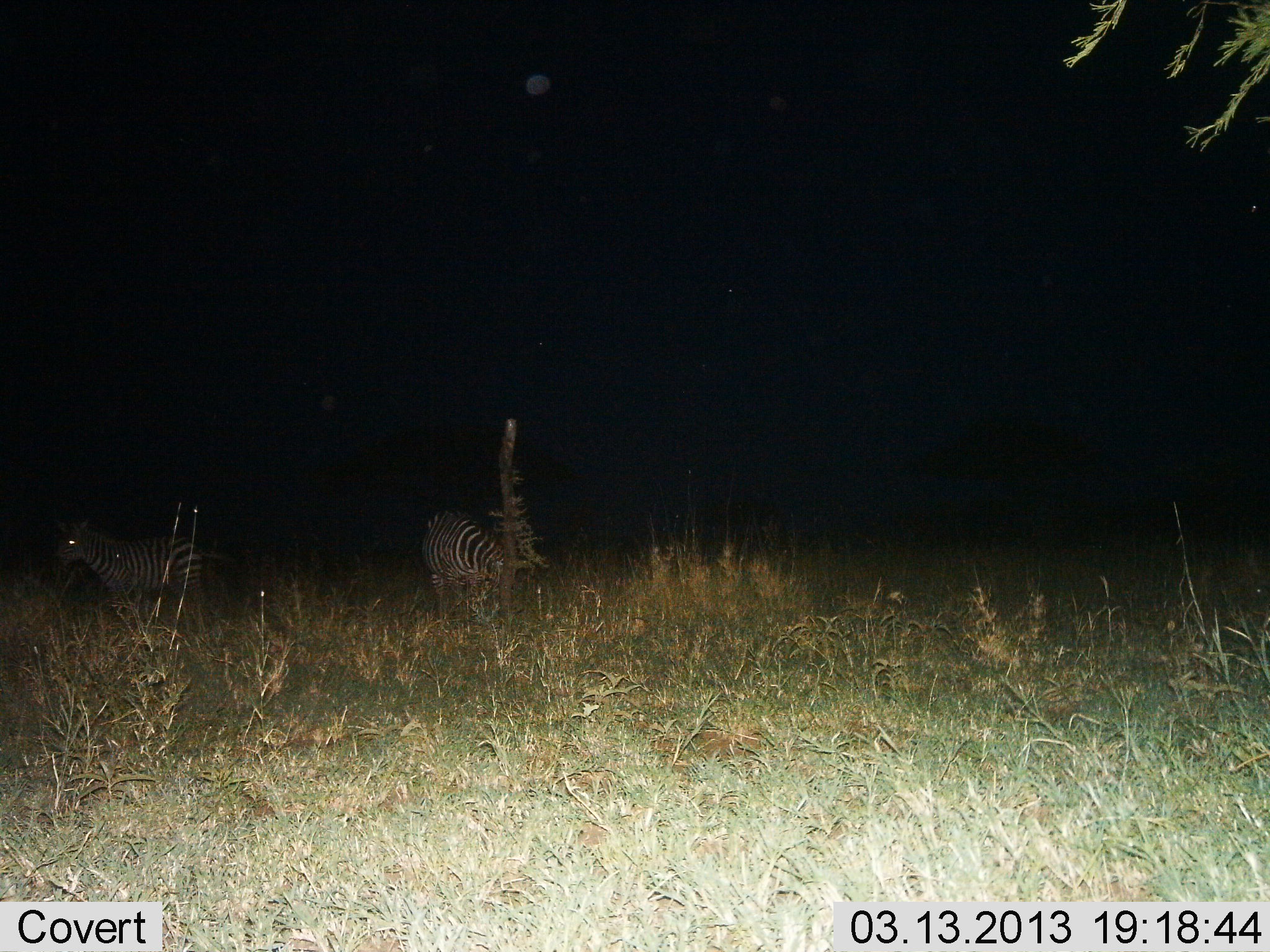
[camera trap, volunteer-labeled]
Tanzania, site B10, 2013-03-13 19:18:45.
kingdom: Animalia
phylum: Chordata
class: Mammalia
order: Perissodactyla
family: Equidae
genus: Equus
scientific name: Equus quagga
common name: plains zebra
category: zebra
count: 2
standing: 86%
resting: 0%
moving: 0%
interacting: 0%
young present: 0%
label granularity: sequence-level